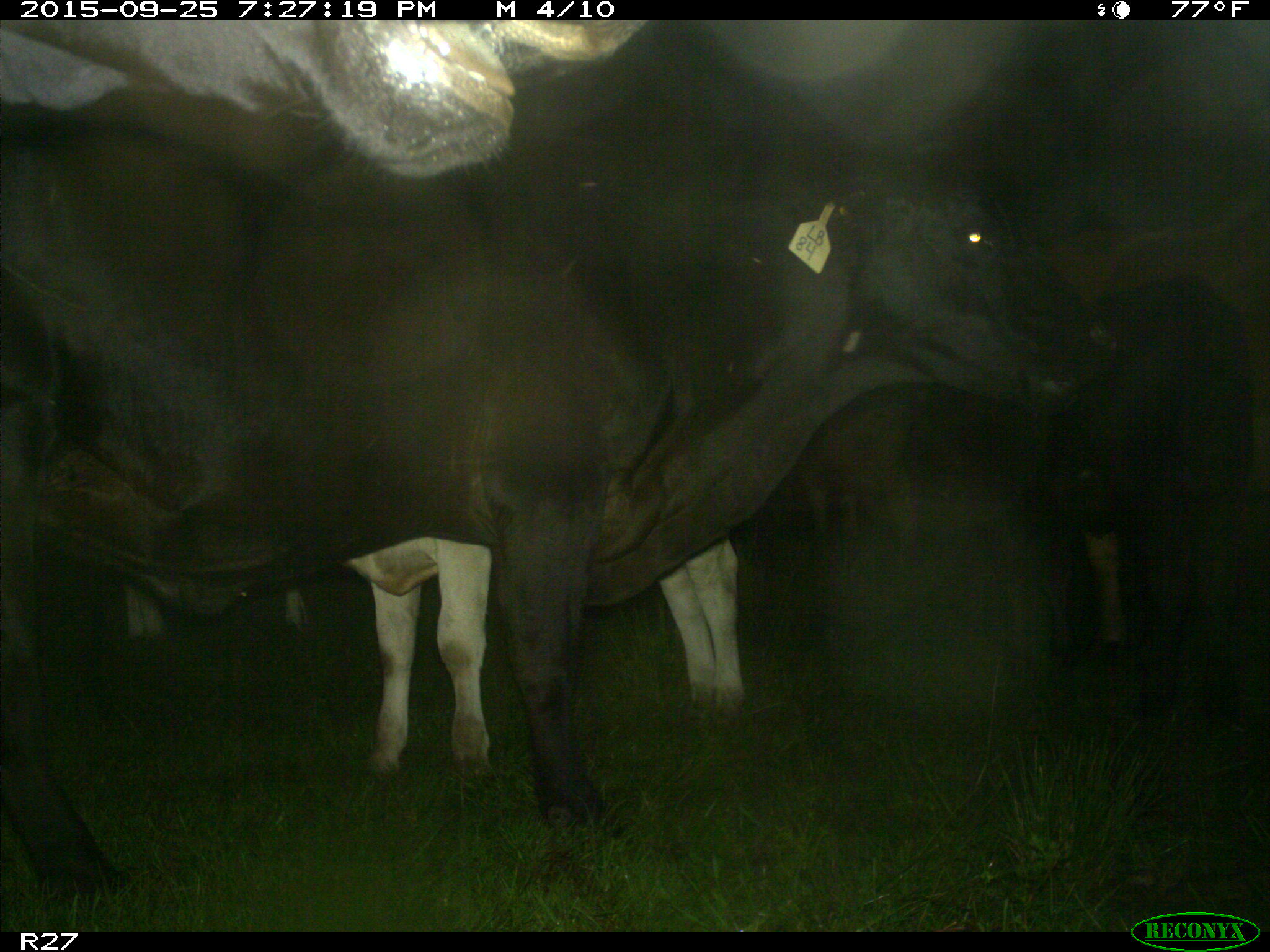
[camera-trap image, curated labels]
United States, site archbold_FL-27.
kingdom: Animalia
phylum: Chordata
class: Mammalia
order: Artiodactyla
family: Bovidae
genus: Bos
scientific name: Bos taurus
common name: domestic cow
Bos taurus (domestic cow).